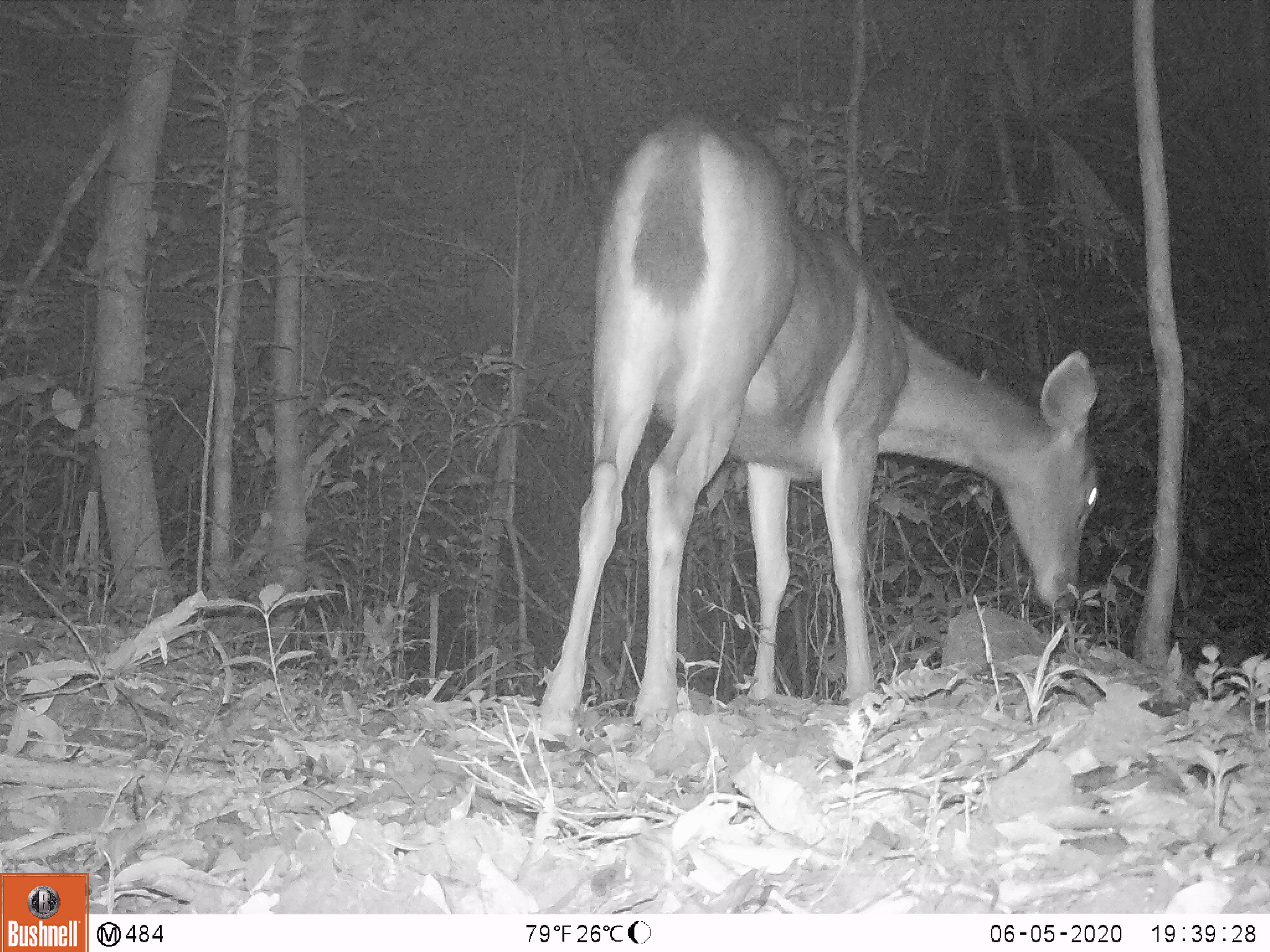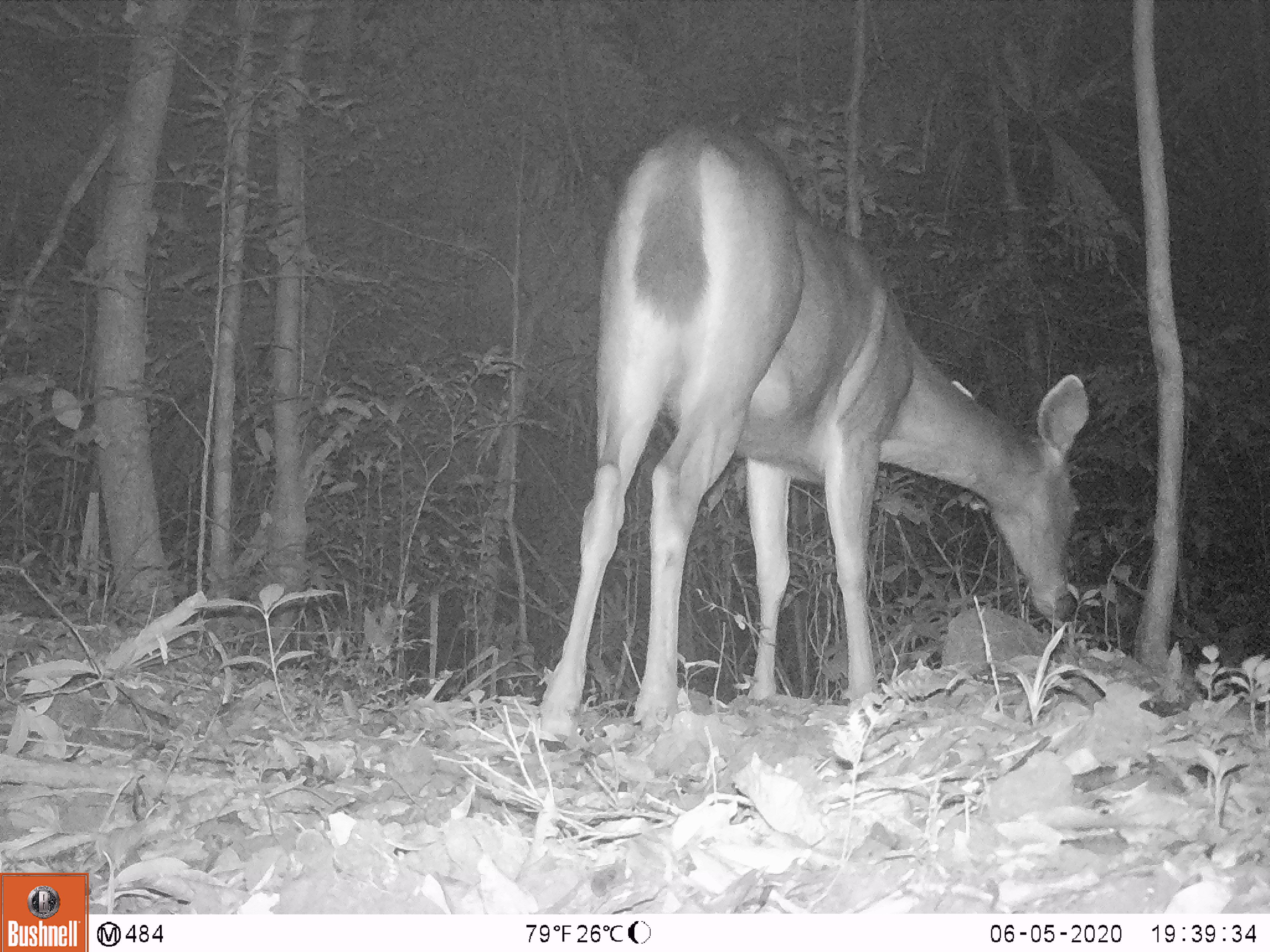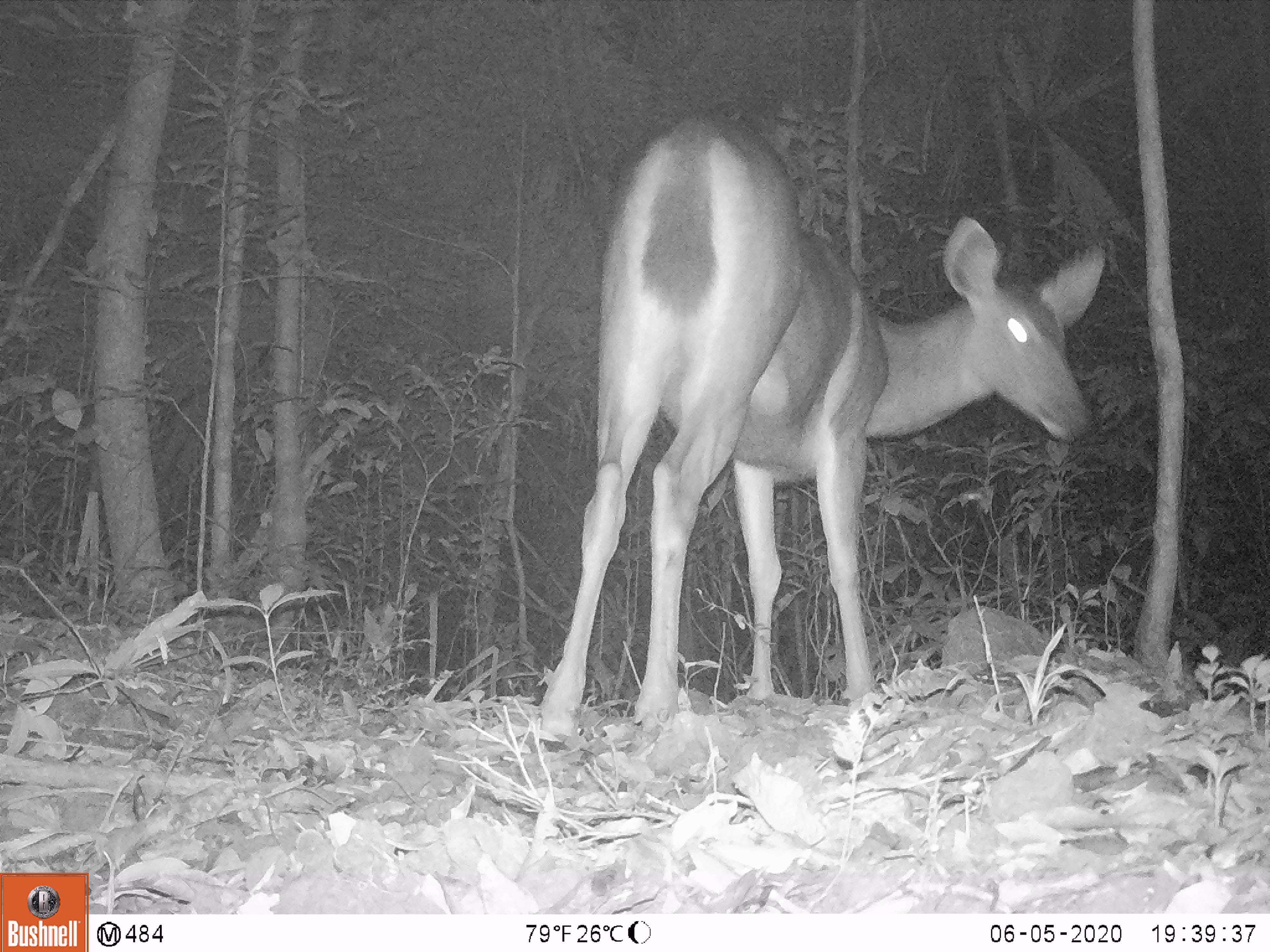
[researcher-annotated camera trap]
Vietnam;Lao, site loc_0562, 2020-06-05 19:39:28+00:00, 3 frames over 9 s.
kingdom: Animalia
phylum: Chordata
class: Mammalia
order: Artiodactyla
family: Cervidae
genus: Rusa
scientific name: Rusa unicolor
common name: sambar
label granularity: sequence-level